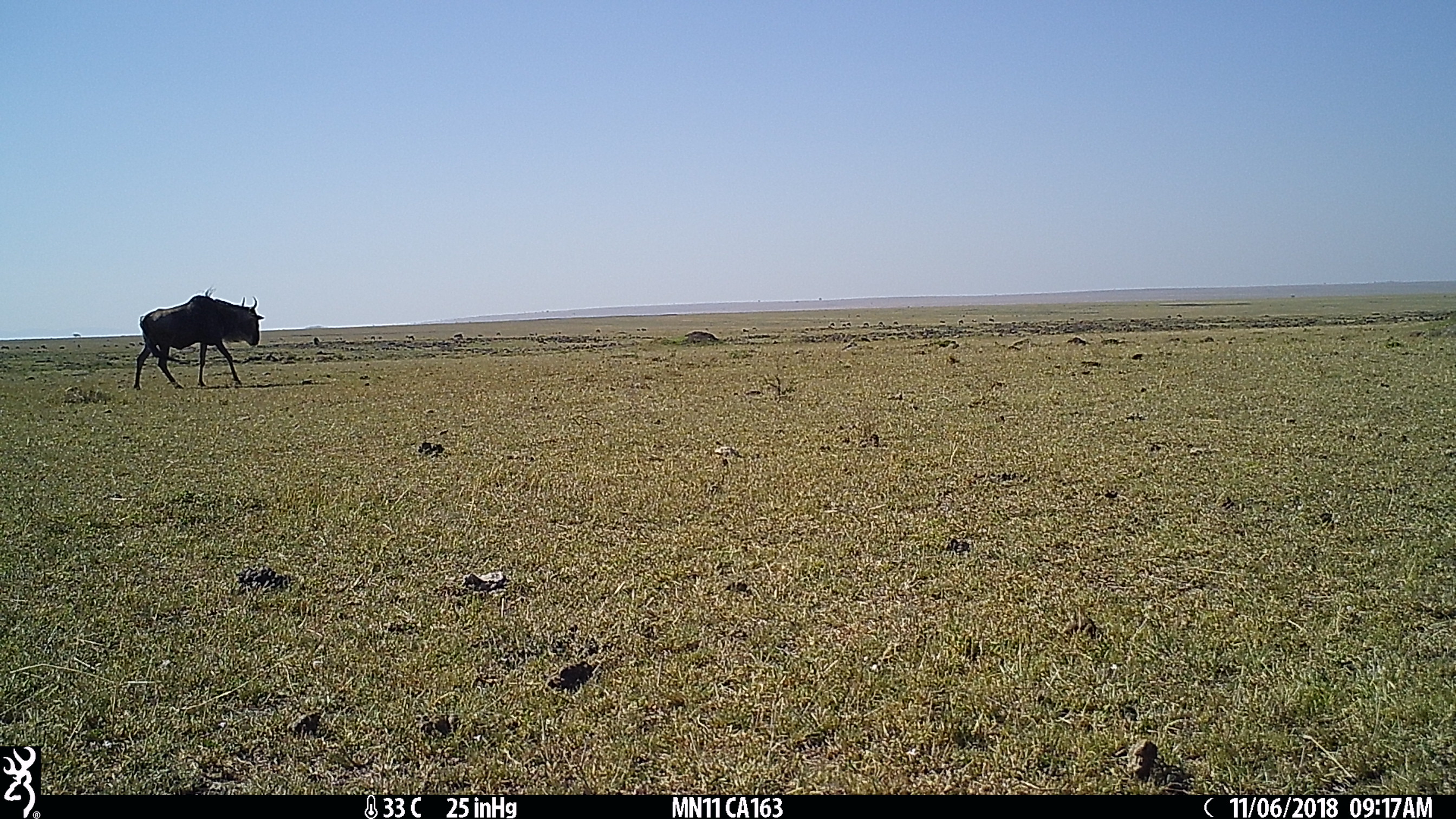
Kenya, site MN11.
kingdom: Animalia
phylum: Chordata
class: Mammalia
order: Artiodactyla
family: Bovidae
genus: Connochaetes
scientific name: Connochaetes taurinus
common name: blue wildebeest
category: wildebeest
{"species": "wildebeest (blue wildebeest) (Connochaetes taurinus)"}